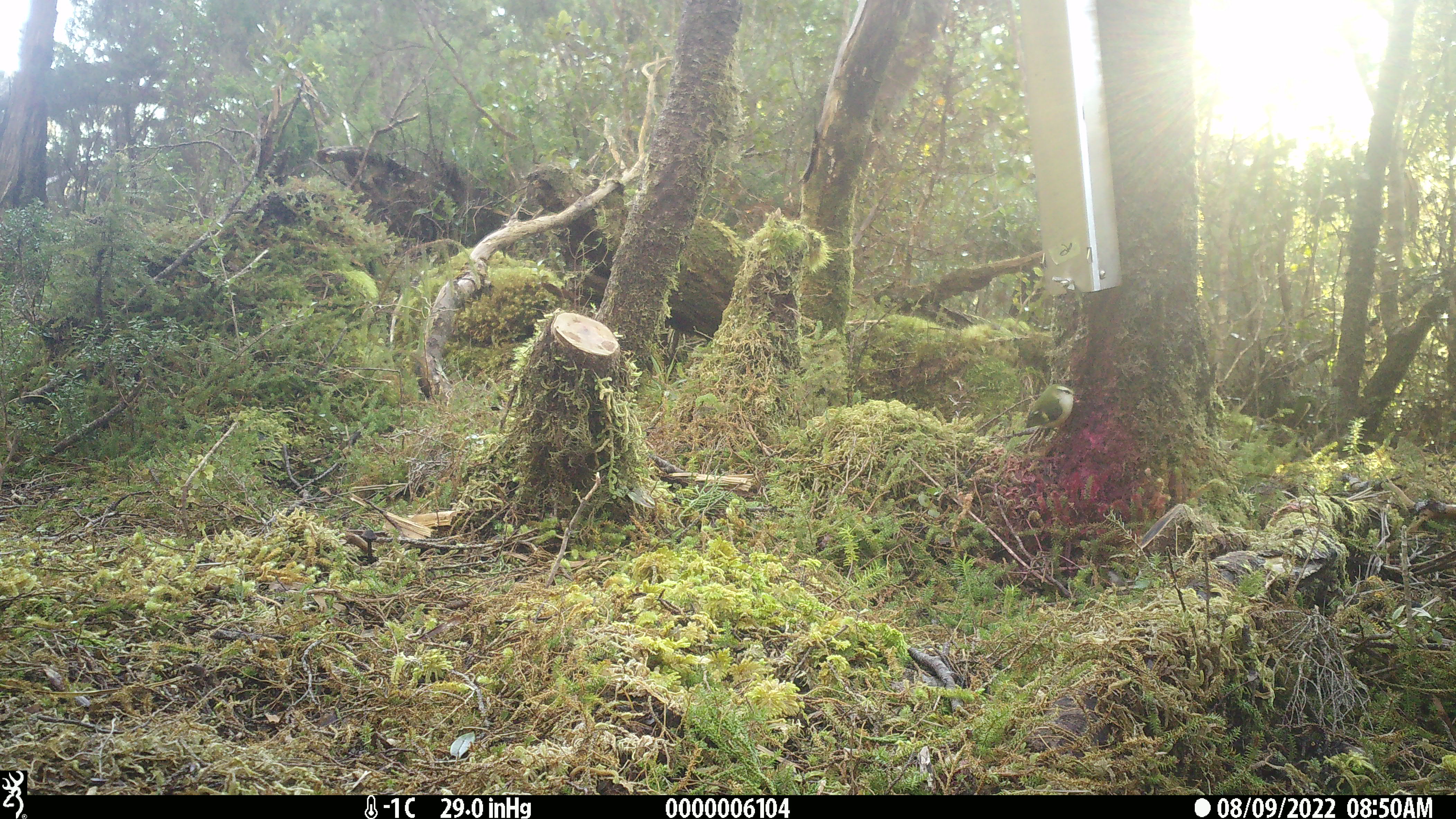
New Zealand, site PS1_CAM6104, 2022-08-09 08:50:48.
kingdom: Animalia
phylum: Chordata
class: Aves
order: Passeriformes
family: Acanthisittidae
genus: Acanthisitta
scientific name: Acanthisitta chloris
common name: rifleman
Rifleman (Acanthisitta chloris).